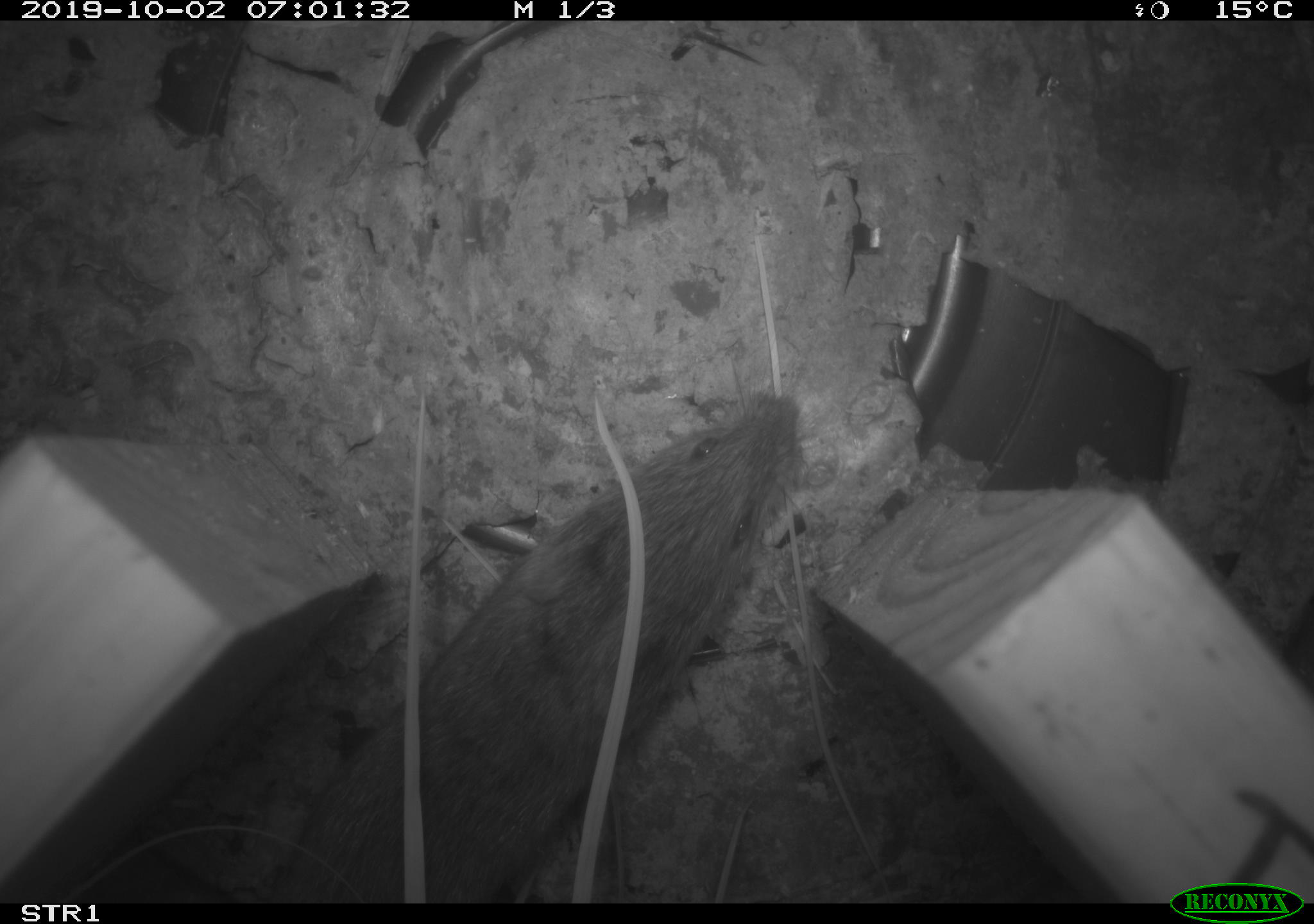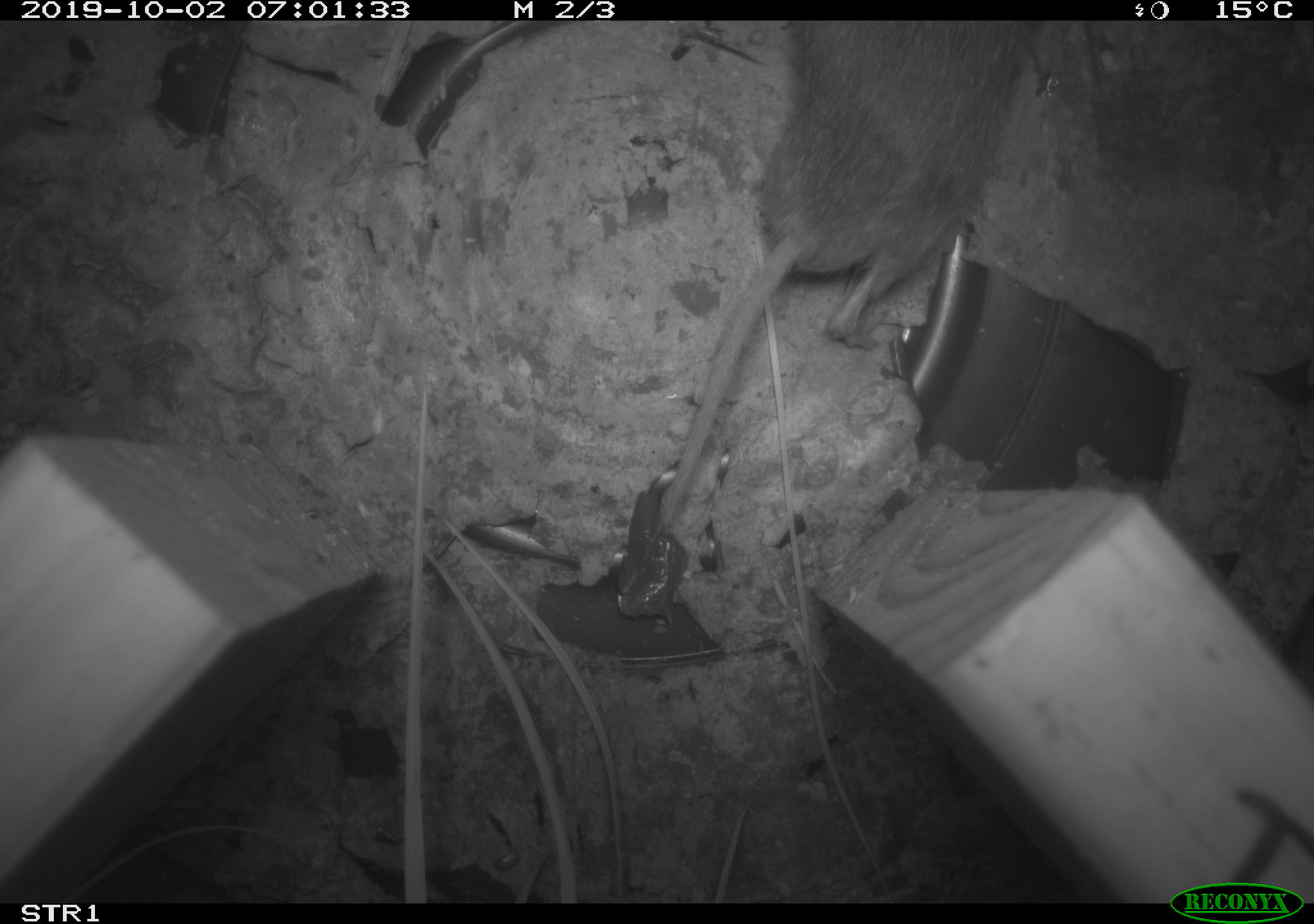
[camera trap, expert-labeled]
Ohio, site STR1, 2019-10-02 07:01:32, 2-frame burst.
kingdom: Animalia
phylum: Chordata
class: Mammalia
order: Rodentia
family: Cricetidae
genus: Microtus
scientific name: Microtus pennsylvanicus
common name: meadow vole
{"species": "meadow vole (Microtus pennsylvanicus)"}